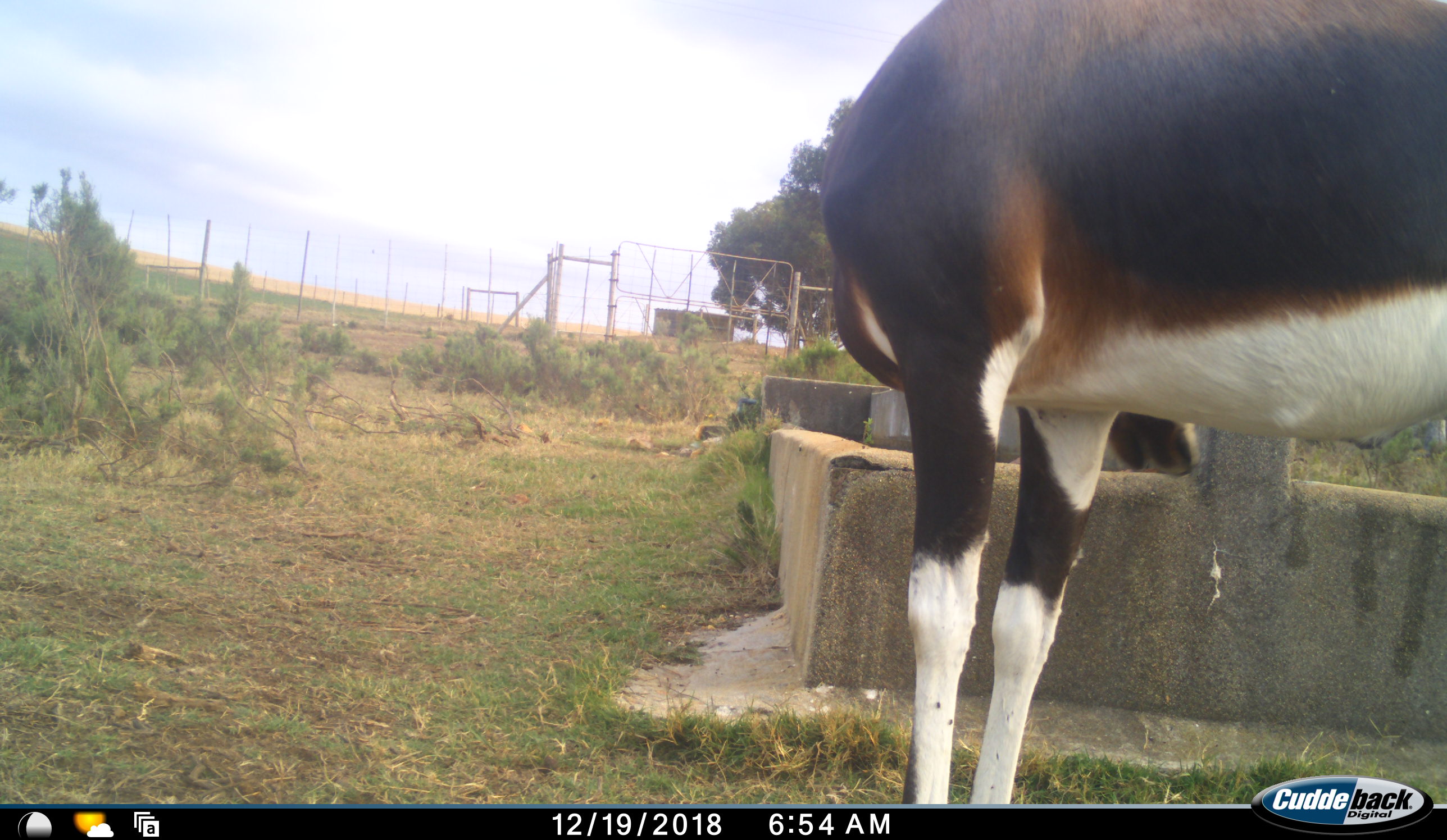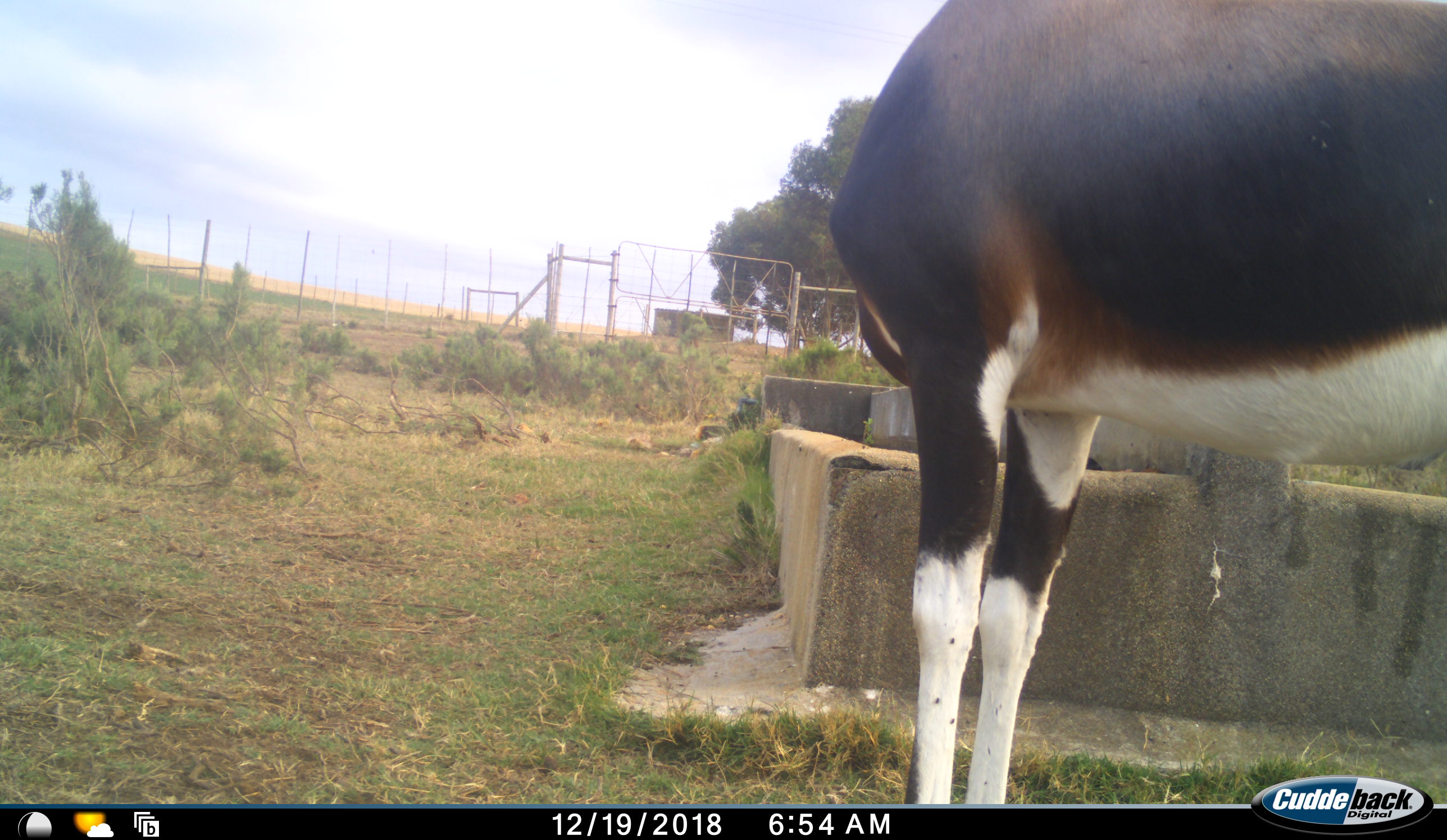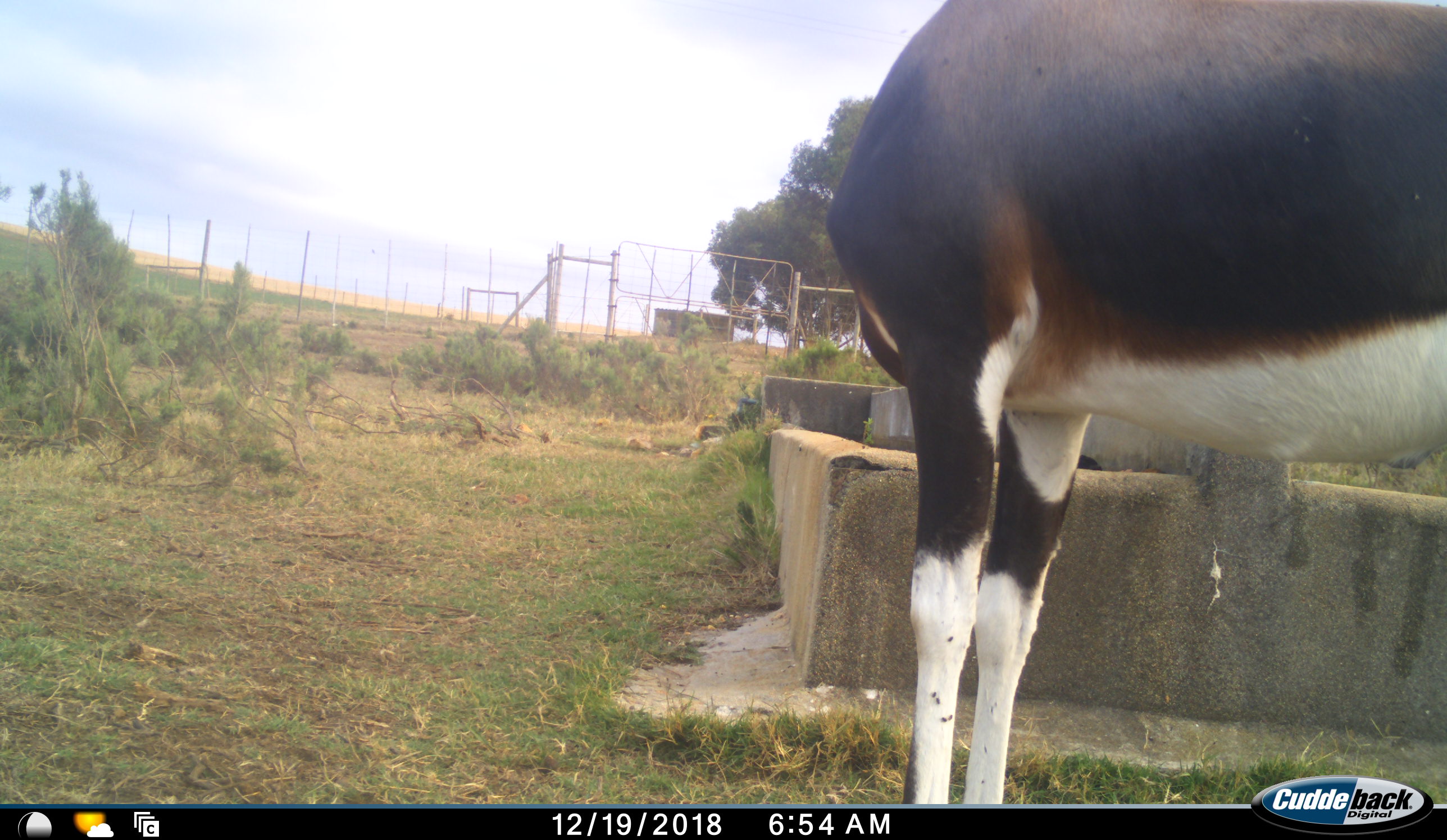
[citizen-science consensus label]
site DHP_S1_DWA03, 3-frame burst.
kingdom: Animalia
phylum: Chordata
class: Mammalia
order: Artiodactyla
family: Bovidae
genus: Damaliscus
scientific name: Damaliscus pygargus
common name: bontebok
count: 1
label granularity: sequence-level